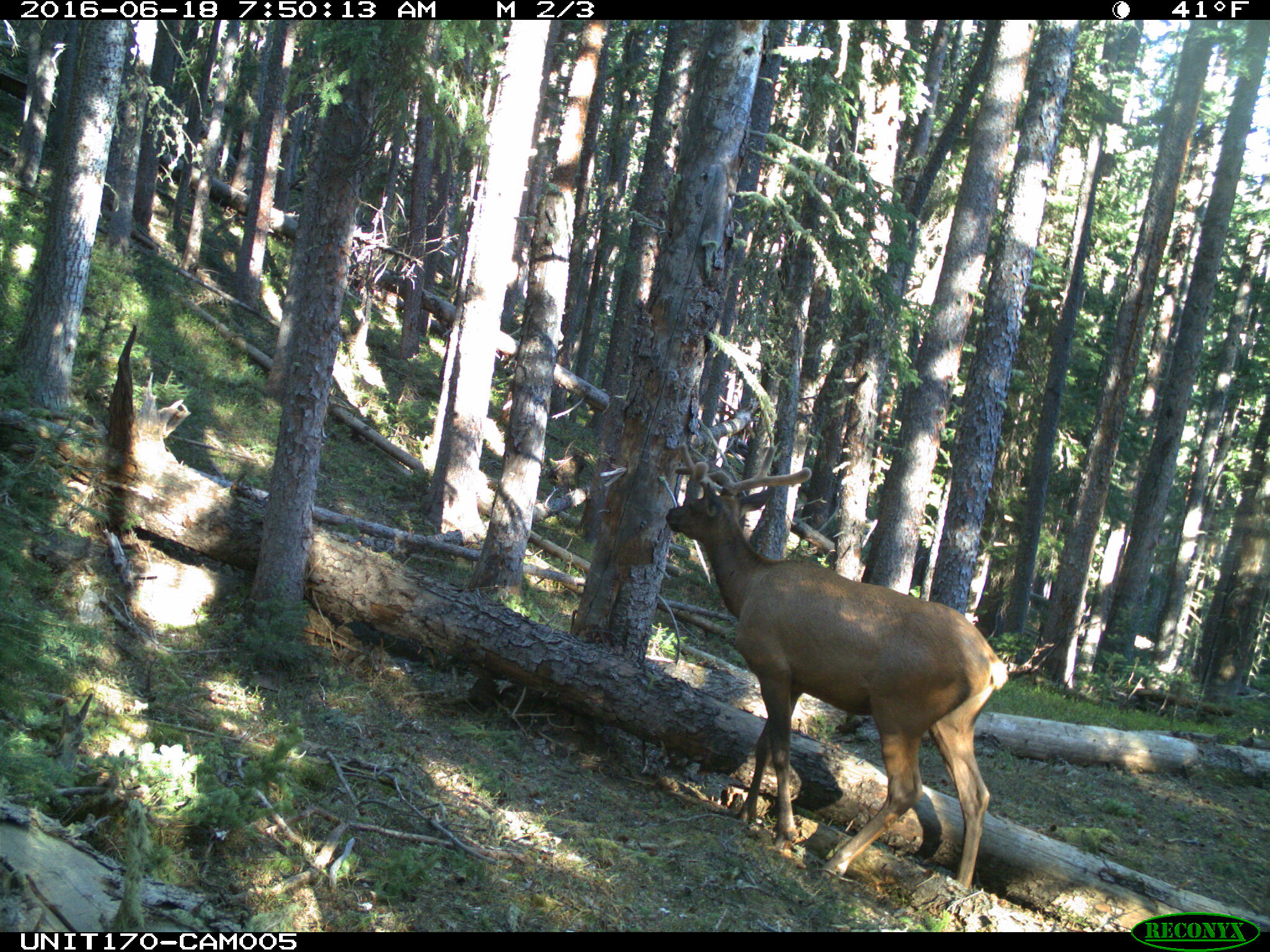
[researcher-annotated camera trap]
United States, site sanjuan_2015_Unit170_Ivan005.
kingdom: Animalia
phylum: Chordata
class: Mammalia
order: Artiodactyla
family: Cervidae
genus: Cervus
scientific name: Cervus elaphus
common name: red deer